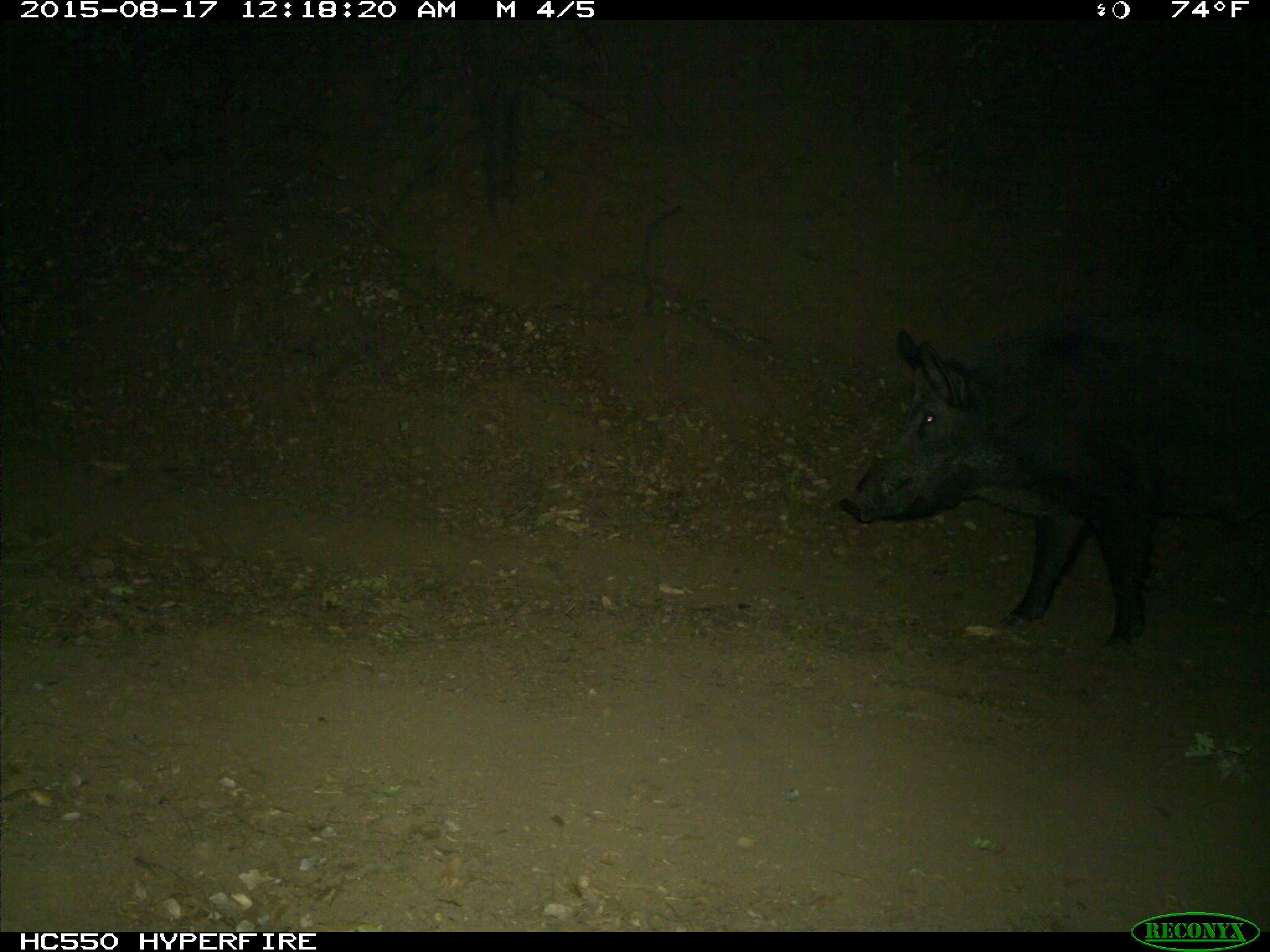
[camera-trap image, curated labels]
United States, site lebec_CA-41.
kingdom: Animalia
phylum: Chordata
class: Mammalia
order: Artiodactyla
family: Suidae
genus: Sus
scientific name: Sus scrofa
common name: wild boar